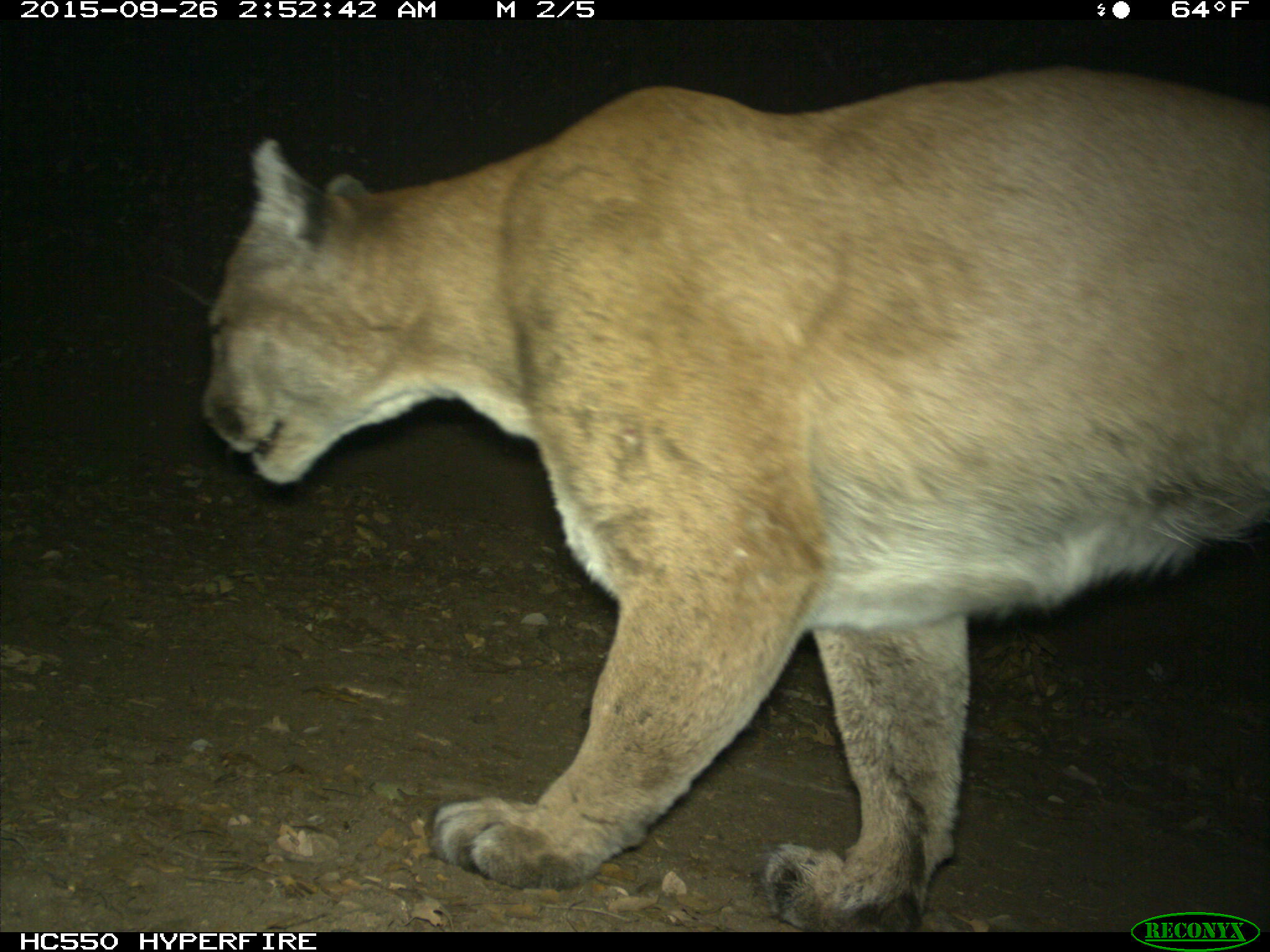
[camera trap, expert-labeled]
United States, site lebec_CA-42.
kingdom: Animalia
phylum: Chordata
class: Mammalia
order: Carnivora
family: Felidae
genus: Puma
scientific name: Puma concolor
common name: mountain lion